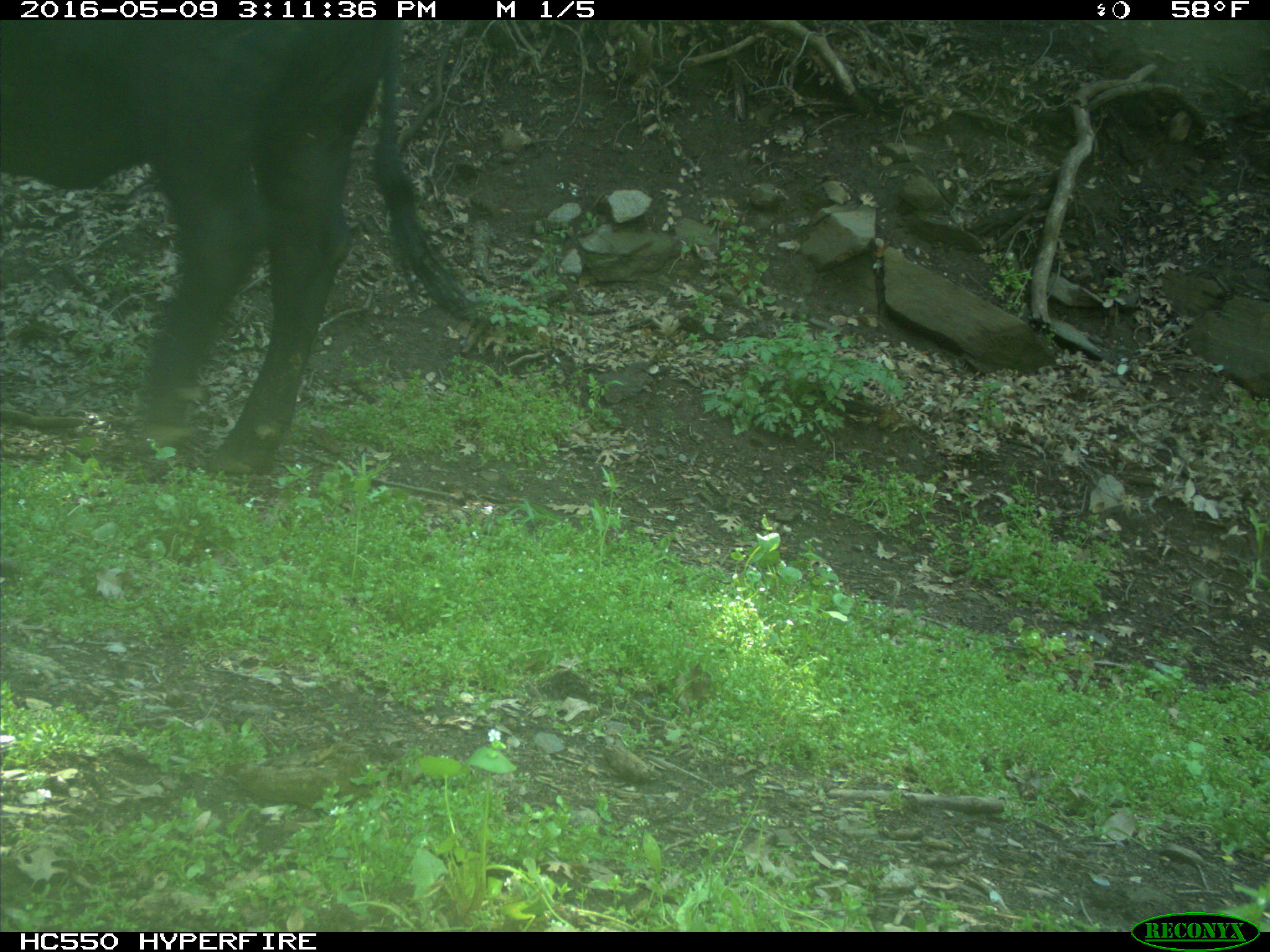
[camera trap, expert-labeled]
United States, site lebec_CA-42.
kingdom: Animalia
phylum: Chordata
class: Mammalia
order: Artiodactyla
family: Bovidae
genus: Bos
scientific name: Bos taurus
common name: domestic cow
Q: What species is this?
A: Bos taurus (domestic cow).